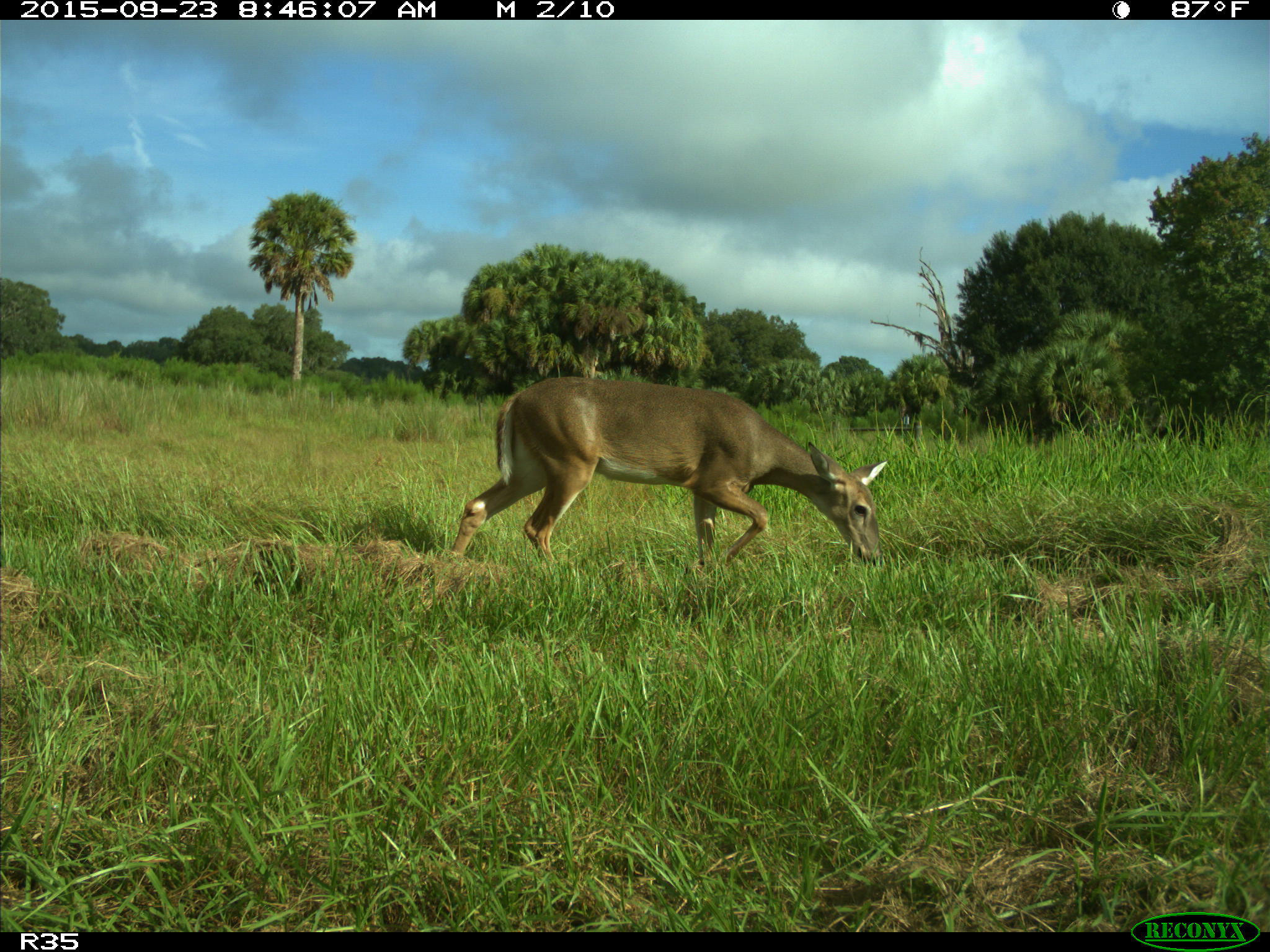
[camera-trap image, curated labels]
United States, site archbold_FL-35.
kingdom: Animalia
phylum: Chordata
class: Mammalia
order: Artiodactyla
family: Cervidae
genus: Odocoileus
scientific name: Odocoileus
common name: deer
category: unidentified deer